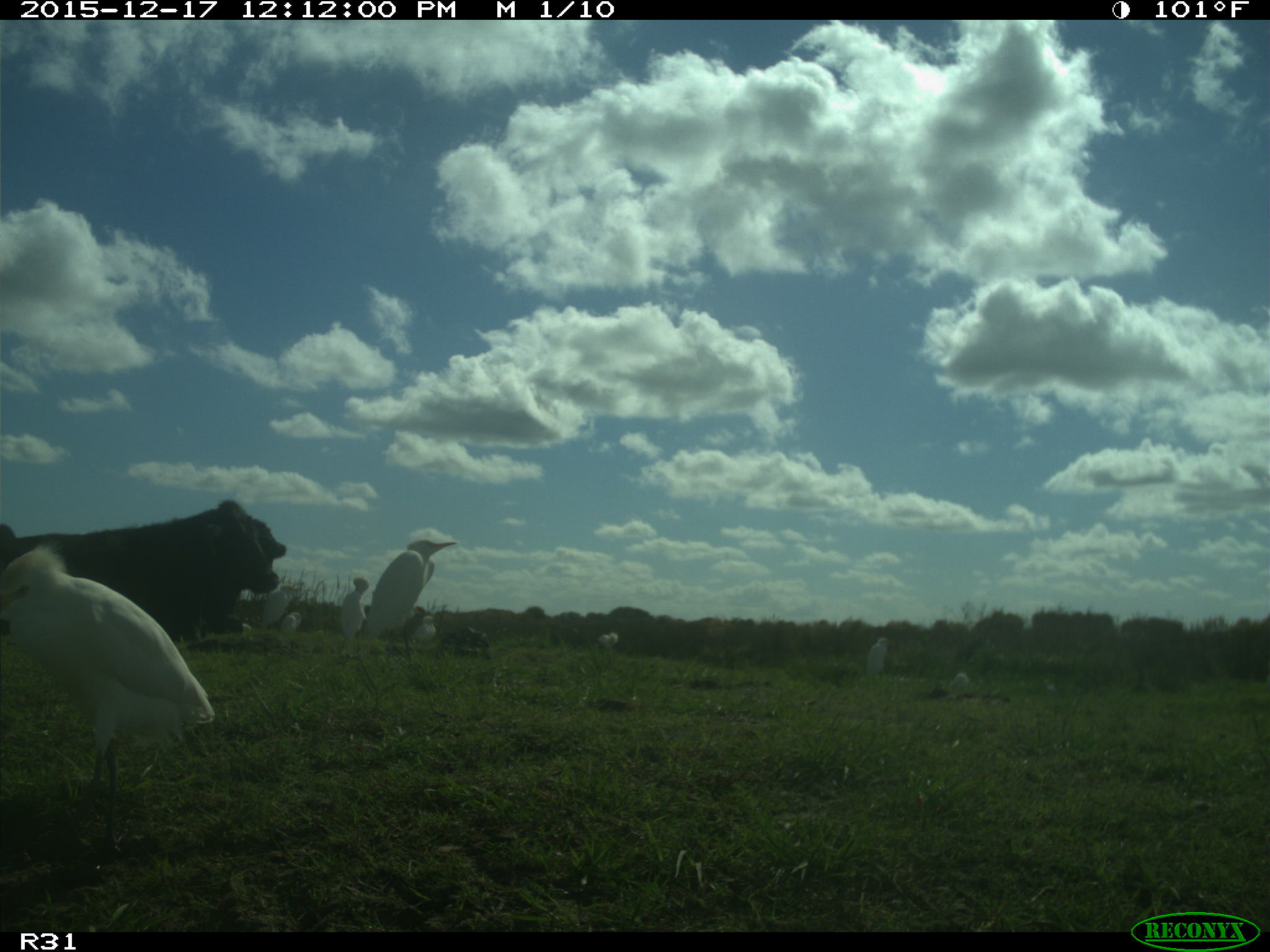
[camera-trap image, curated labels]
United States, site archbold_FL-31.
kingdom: Animalia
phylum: Chordata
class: Mammalia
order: Artiodactyla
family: Bovidae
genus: Bos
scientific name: Bos taurus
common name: domestic cow